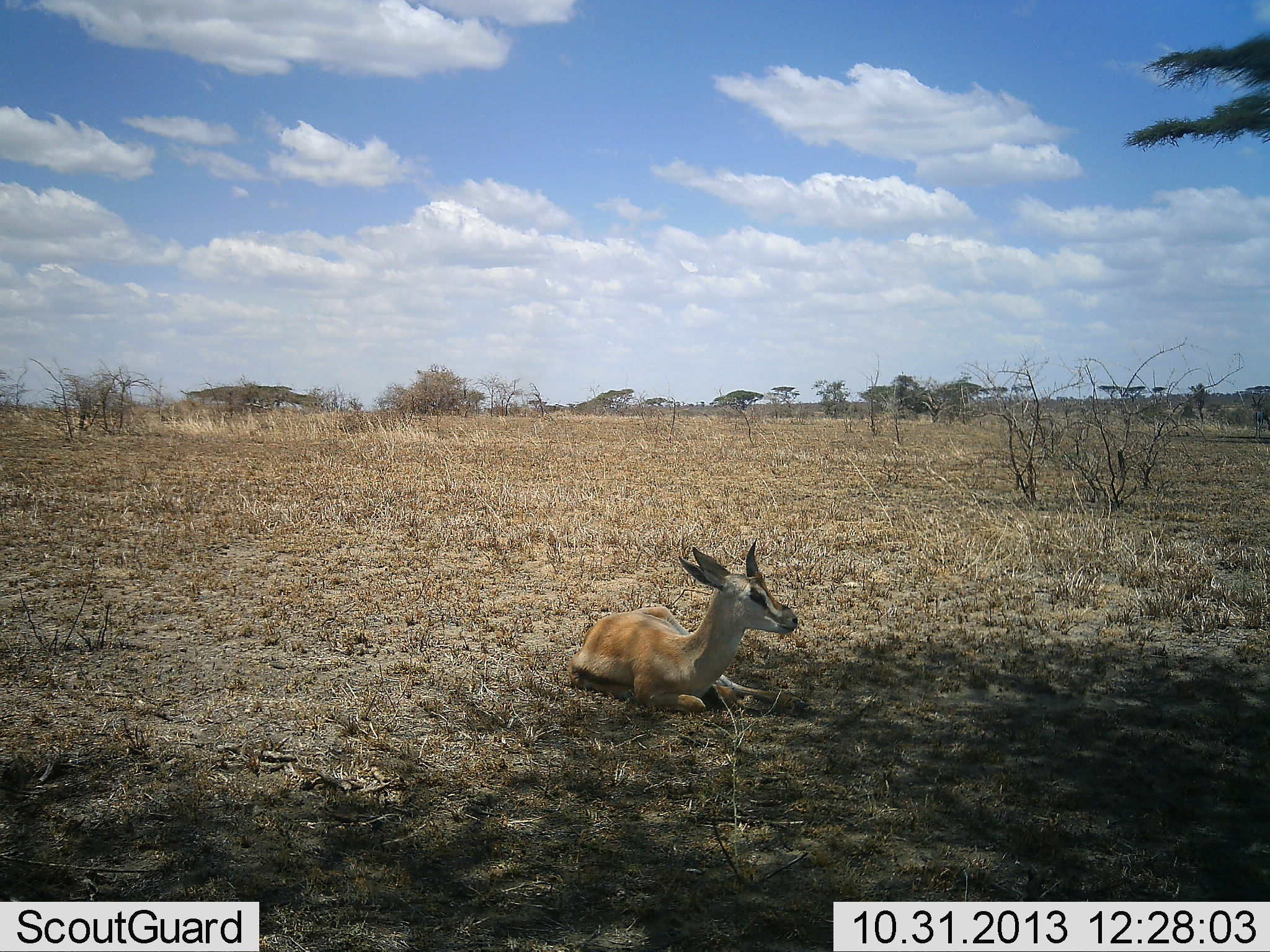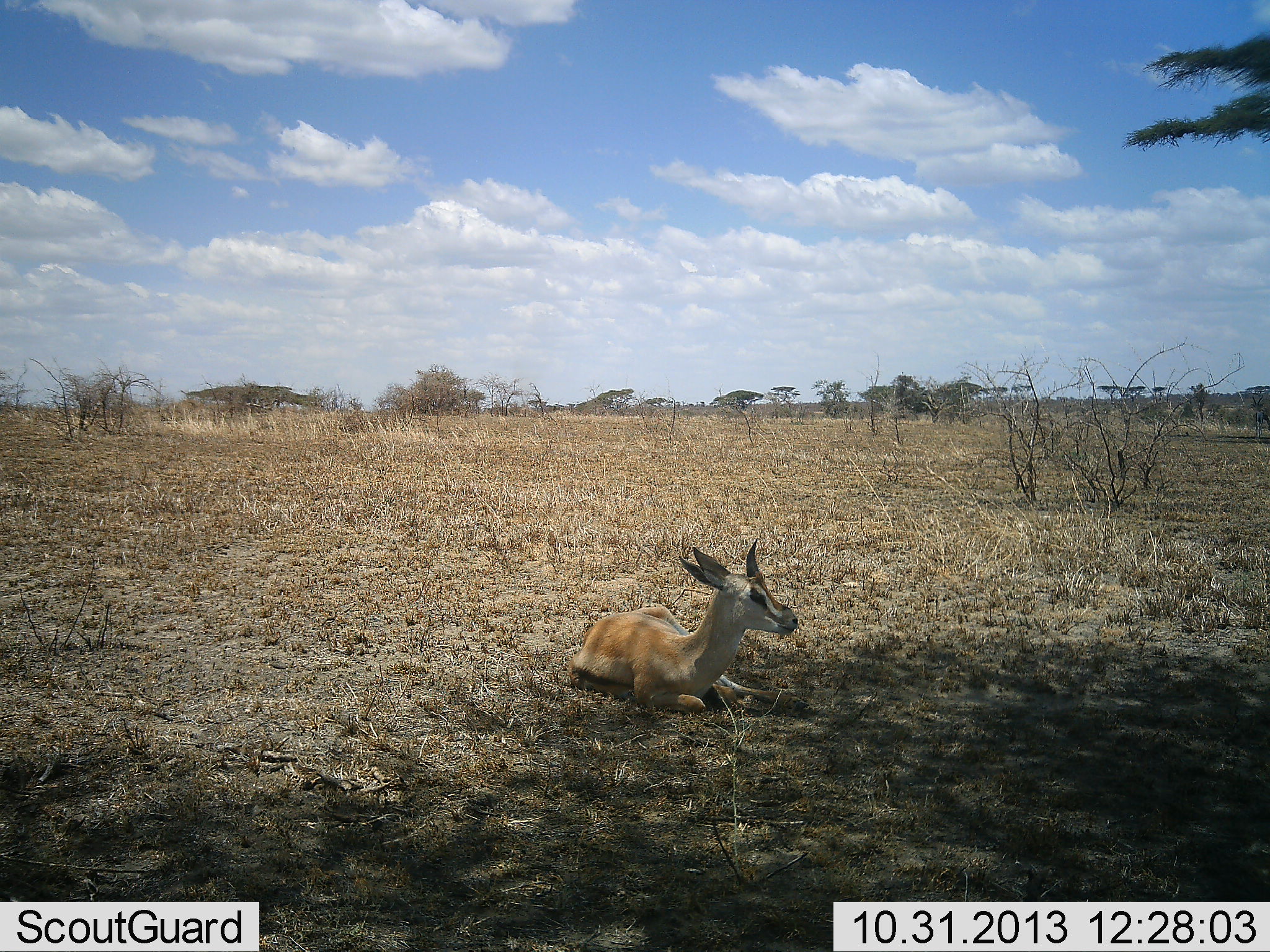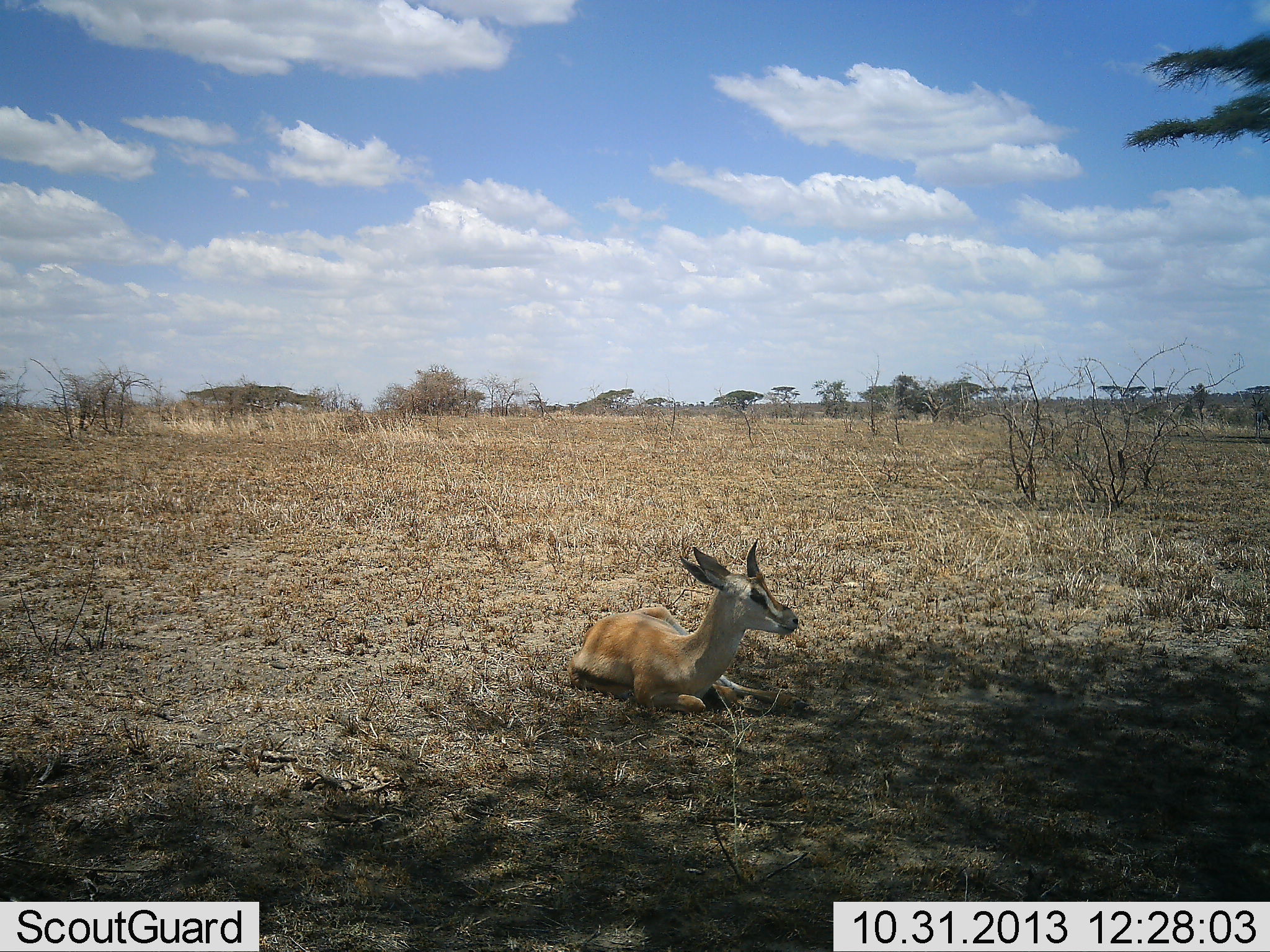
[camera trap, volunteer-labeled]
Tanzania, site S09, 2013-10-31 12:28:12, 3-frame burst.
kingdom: Animalia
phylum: Chordata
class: Mammalia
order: Artiodactyla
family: Bovidae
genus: Eudorcas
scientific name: Eudorcas thomsonii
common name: thomson's gazelle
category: gazellethomsons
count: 1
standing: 0%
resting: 100%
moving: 0%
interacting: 0%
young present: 0%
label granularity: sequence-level